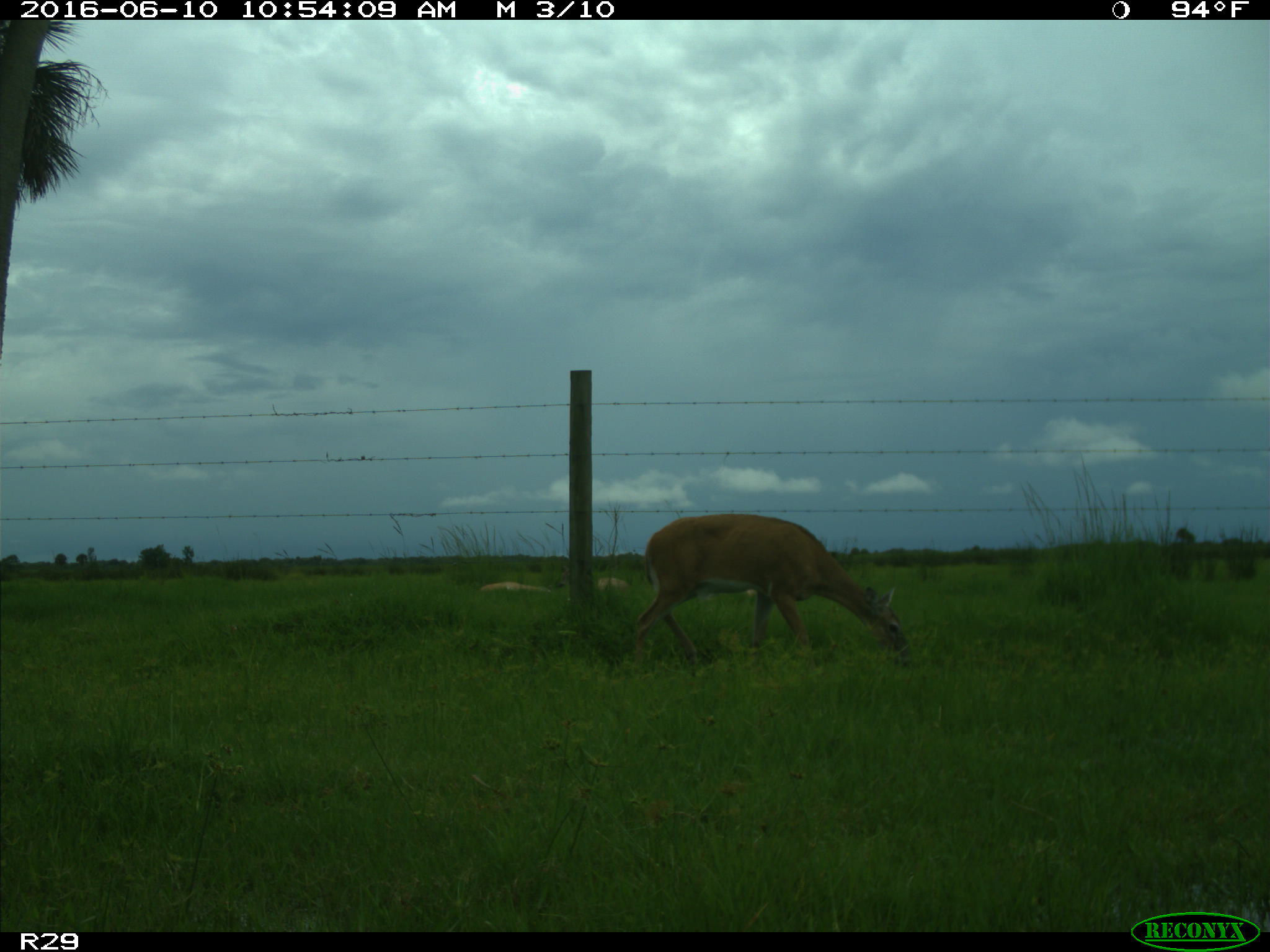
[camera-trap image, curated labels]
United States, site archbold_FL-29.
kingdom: Animalia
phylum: Chordata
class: Mammalia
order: Artiodactyla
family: Cervidae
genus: Odocoileus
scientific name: Odocoileus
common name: deer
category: unidentified deer